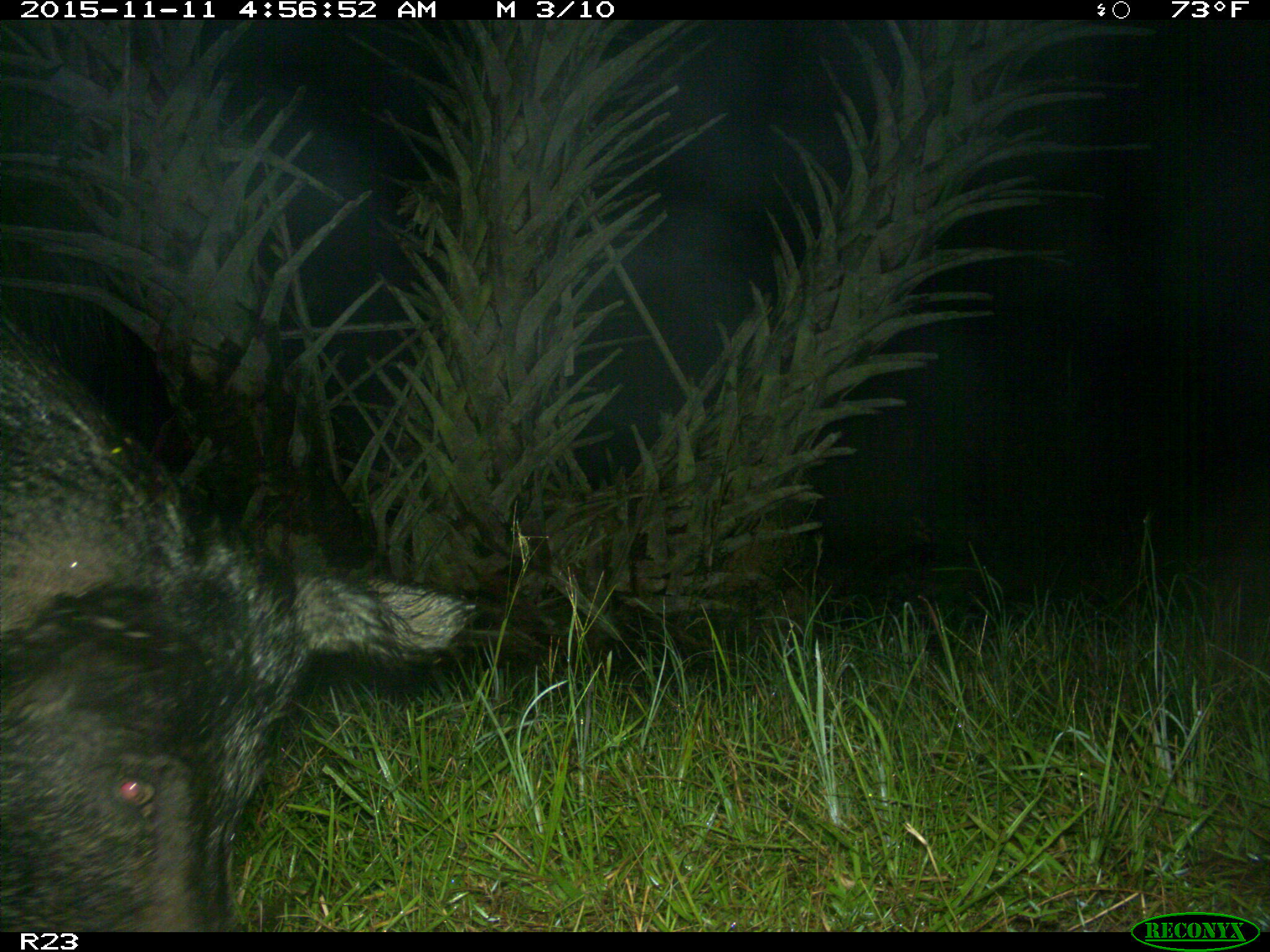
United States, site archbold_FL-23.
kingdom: Animalia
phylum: Chordata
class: Mammalia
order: Artiodactyla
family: Suidae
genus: Sus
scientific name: Sus scrofa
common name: wild boar